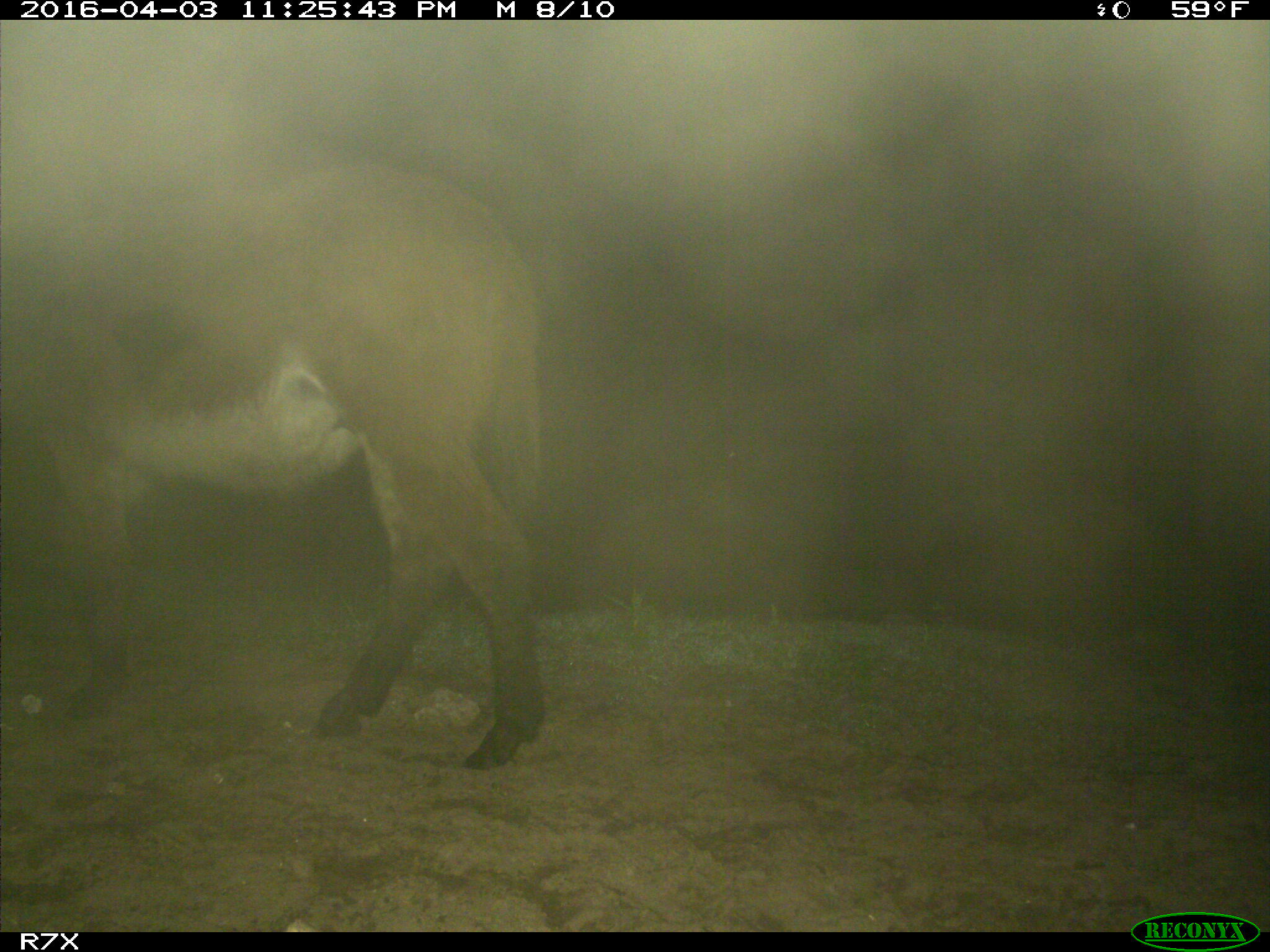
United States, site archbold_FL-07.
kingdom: Animalia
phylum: Chordata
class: Mammalia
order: Perissodactyla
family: Equidae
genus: Equus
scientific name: Equus africanus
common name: african wild ass